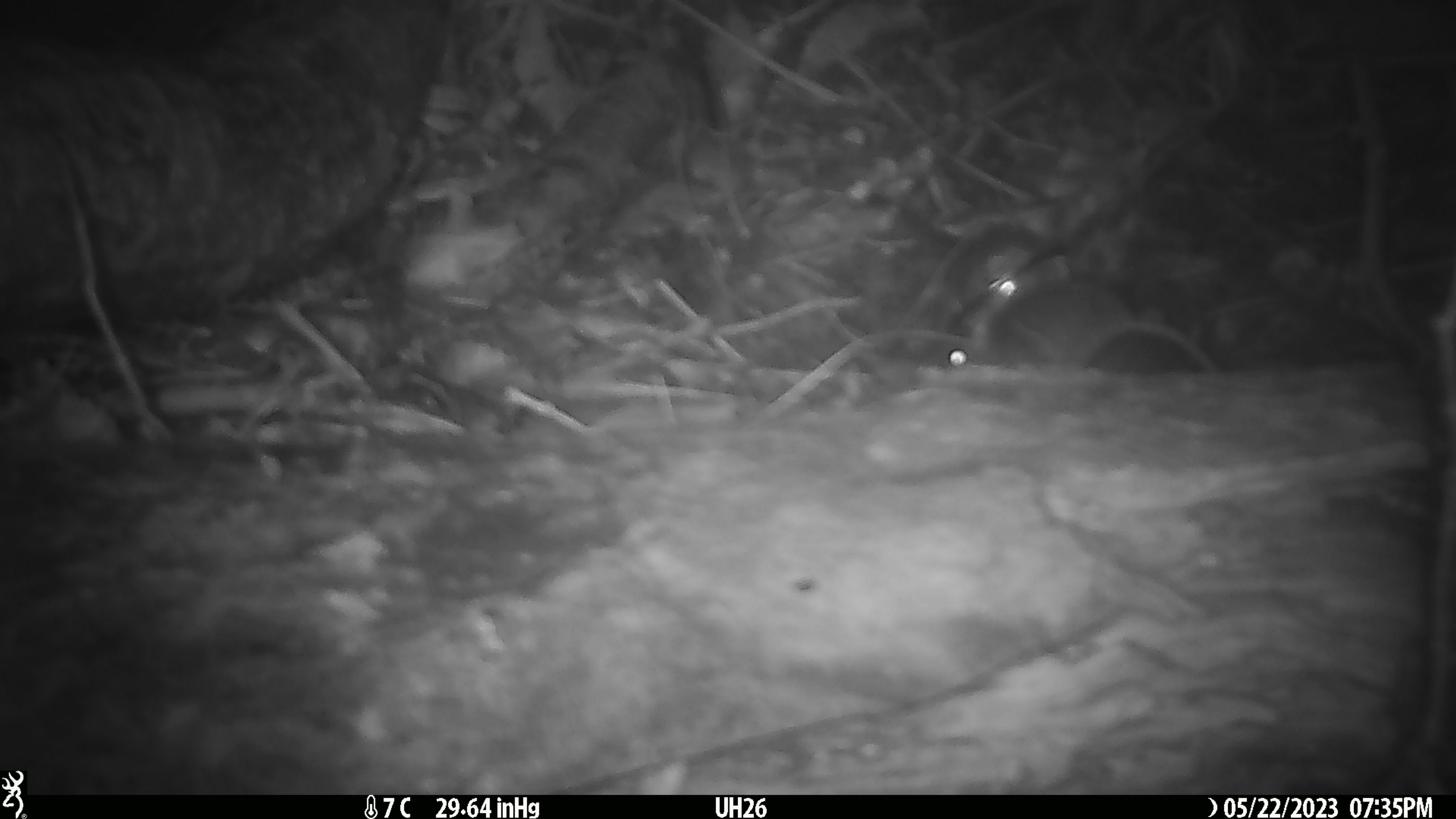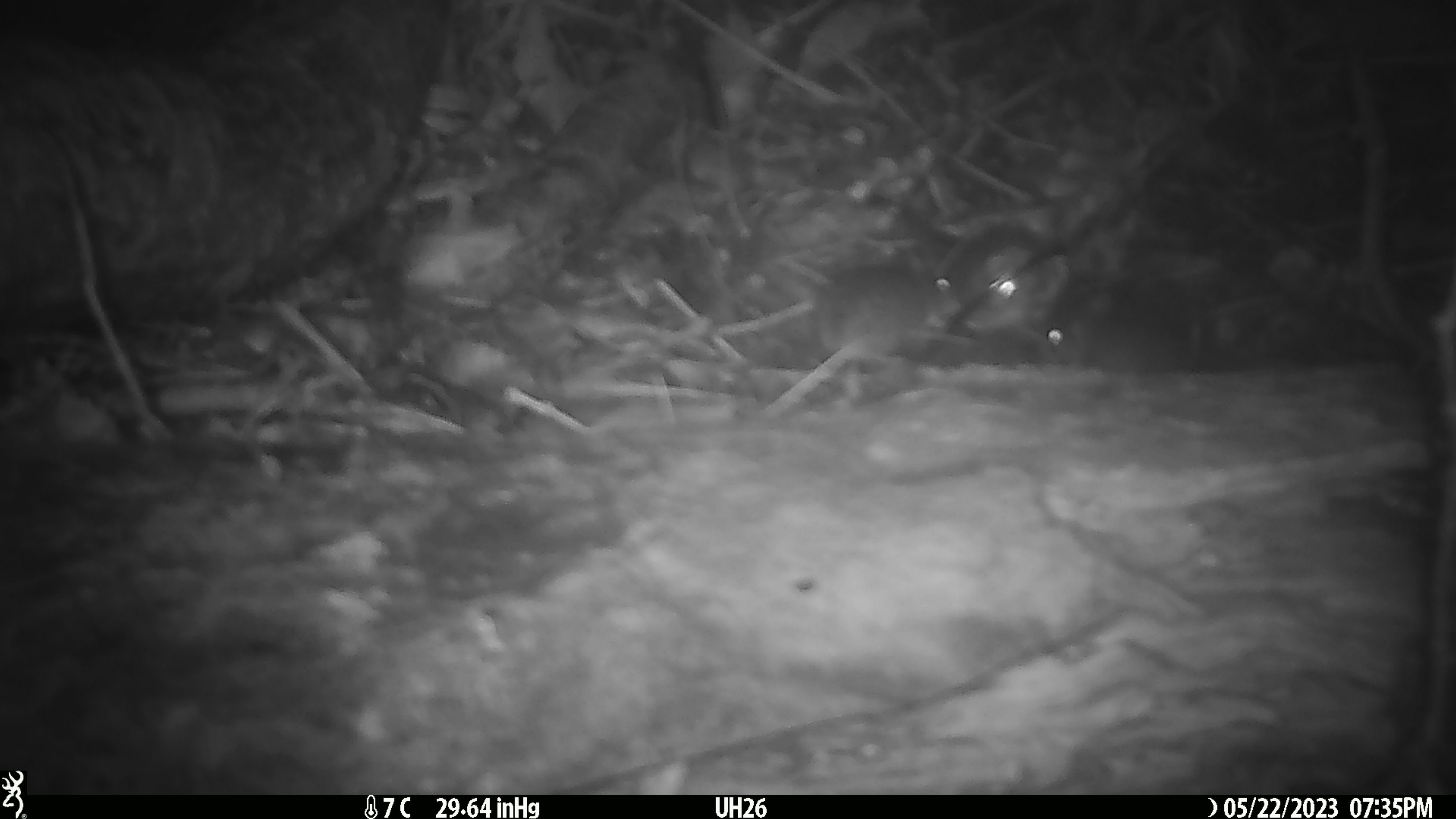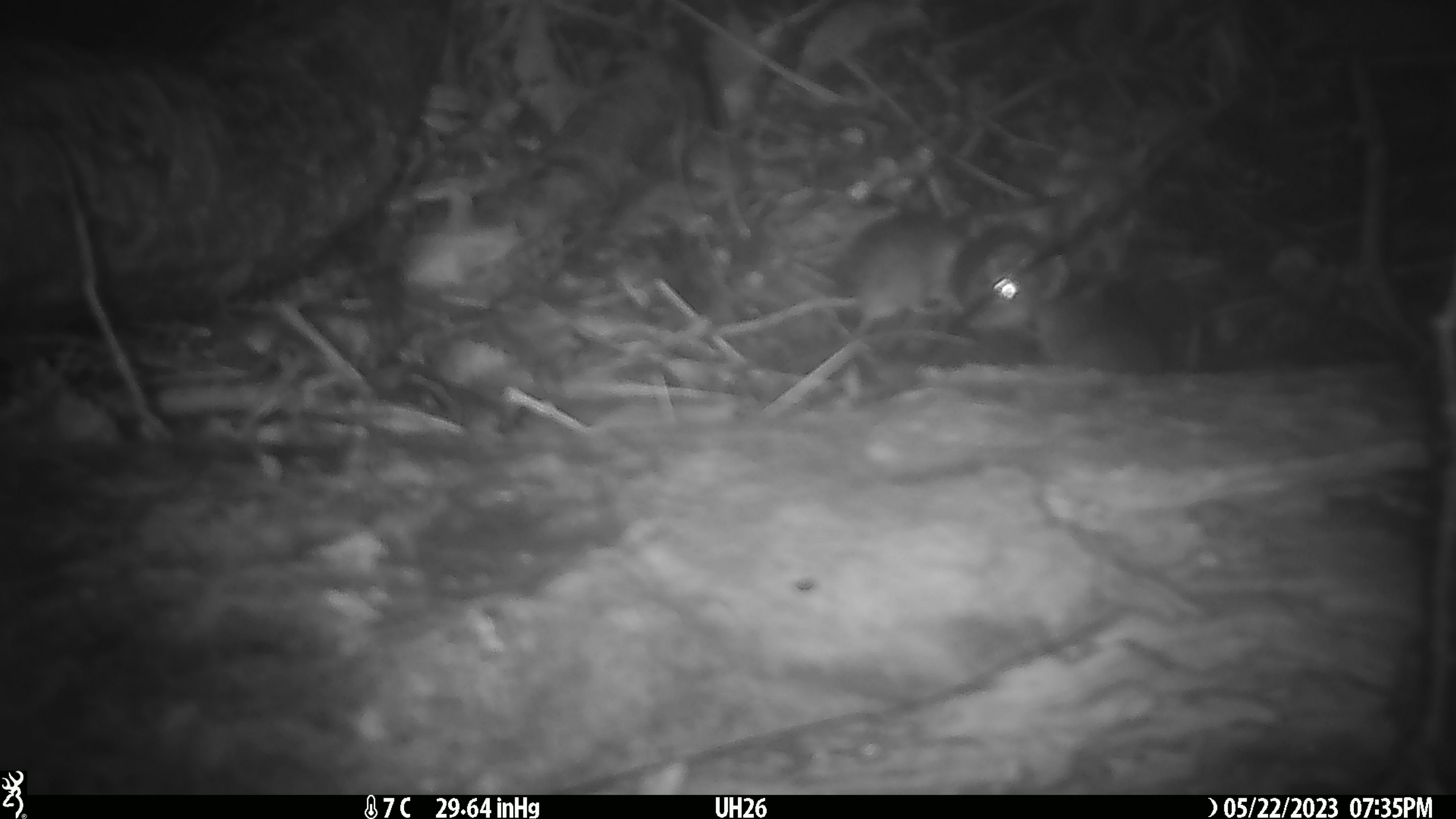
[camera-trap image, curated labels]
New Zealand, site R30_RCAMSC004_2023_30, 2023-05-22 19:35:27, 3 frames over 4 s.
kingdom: Animalia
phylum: Chordata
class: Mammalia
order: Rodentia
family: Muridae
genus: Mus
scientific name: Mus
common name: mouse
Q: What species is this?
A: Mouse (Mus).